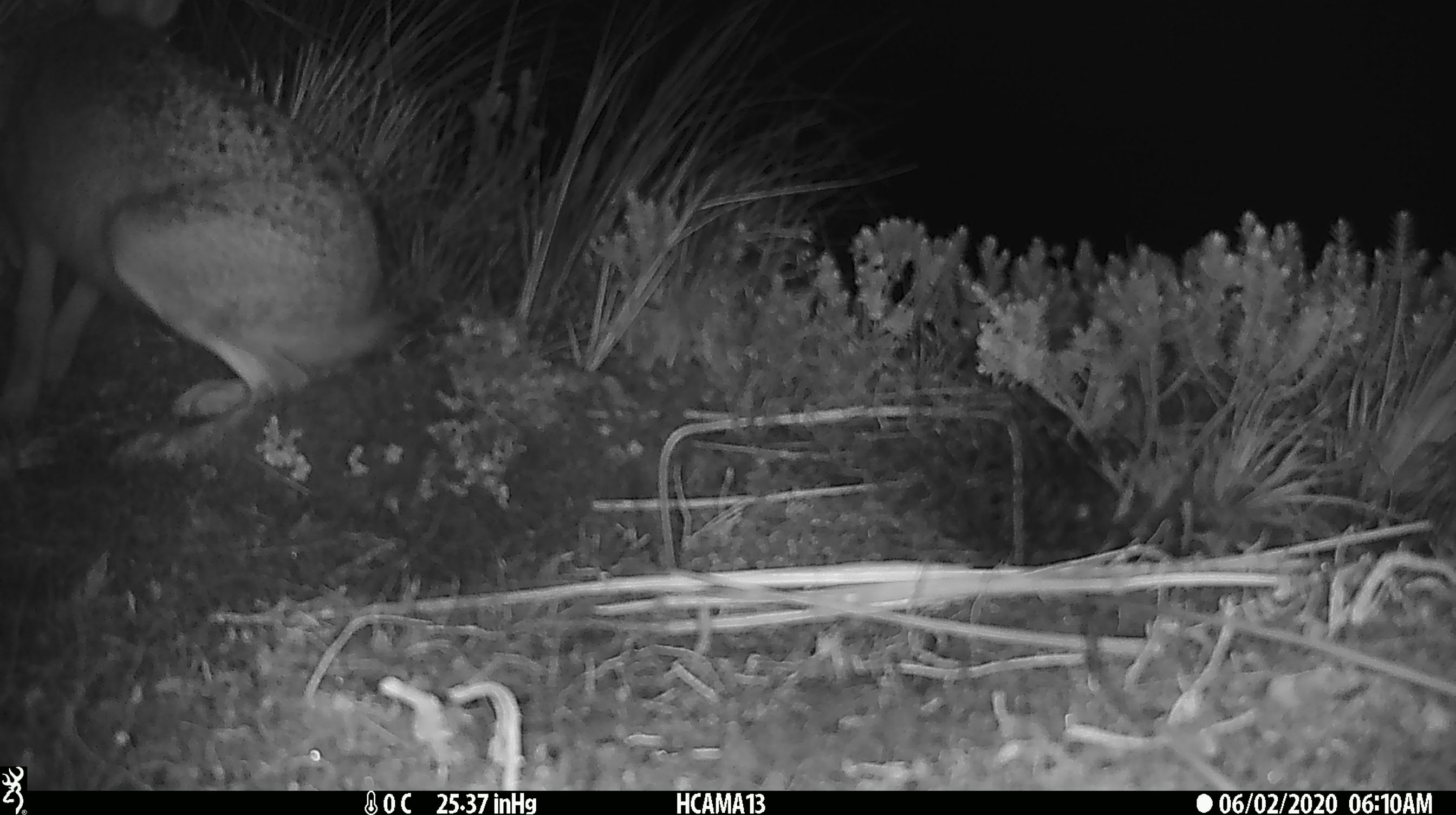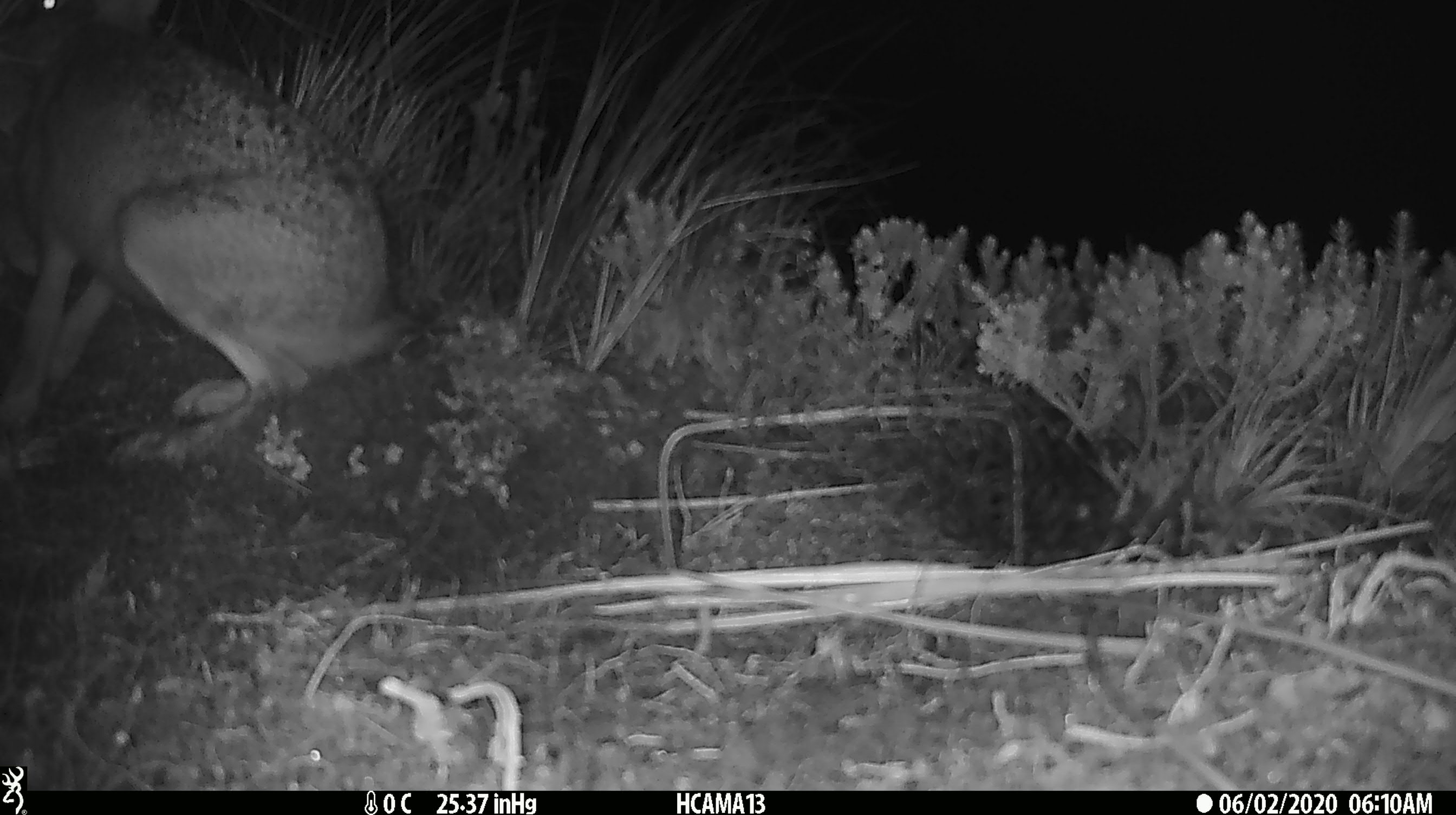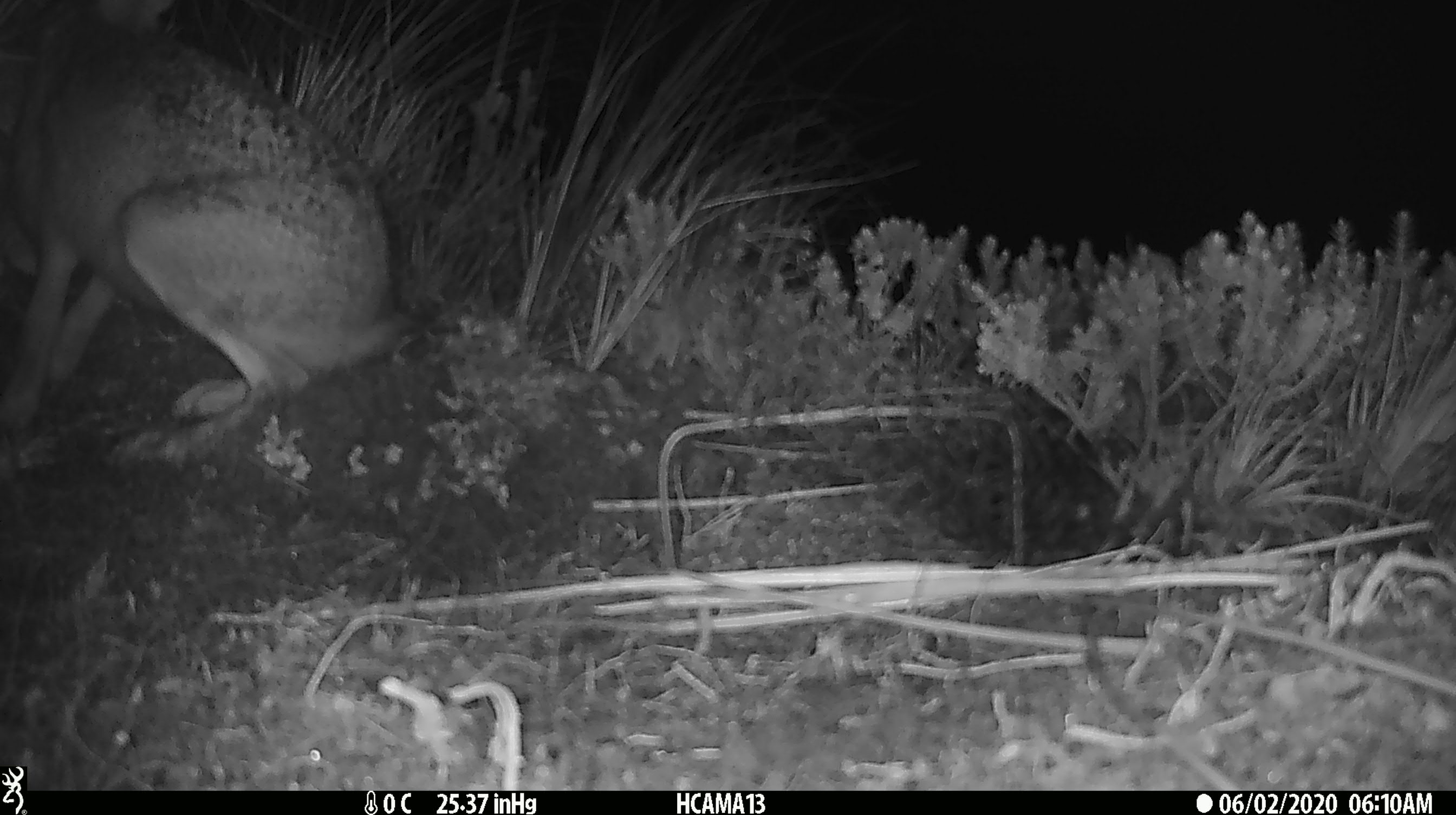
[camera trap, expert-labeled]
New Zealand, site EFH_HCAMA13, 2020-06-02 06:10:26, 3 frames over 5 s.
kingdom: Animalia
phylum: Chordata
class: Mammalia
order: Lagomorpha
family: Leporidae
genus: Lepus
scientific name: Lepus europaeus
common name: brown hare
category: hare